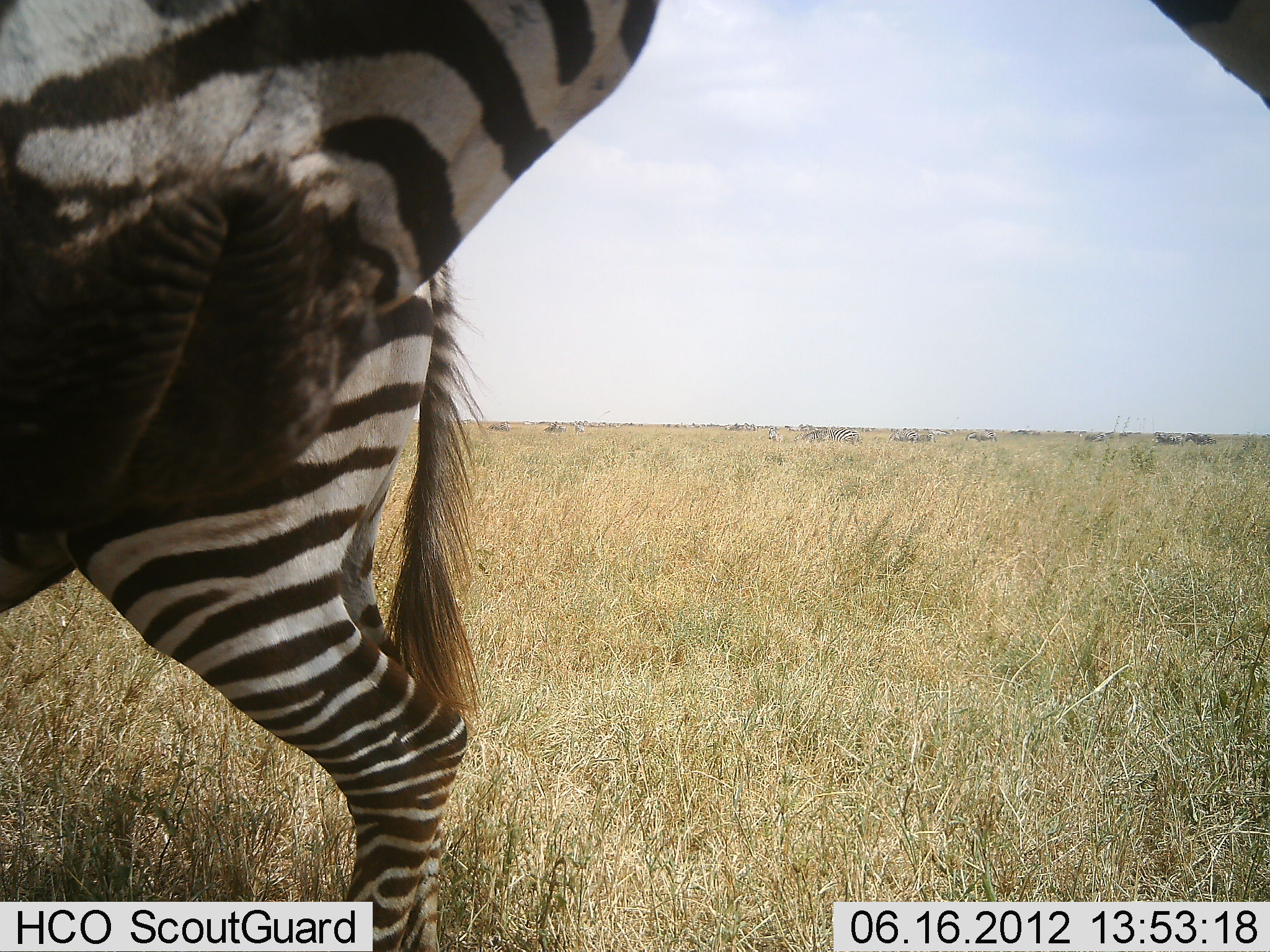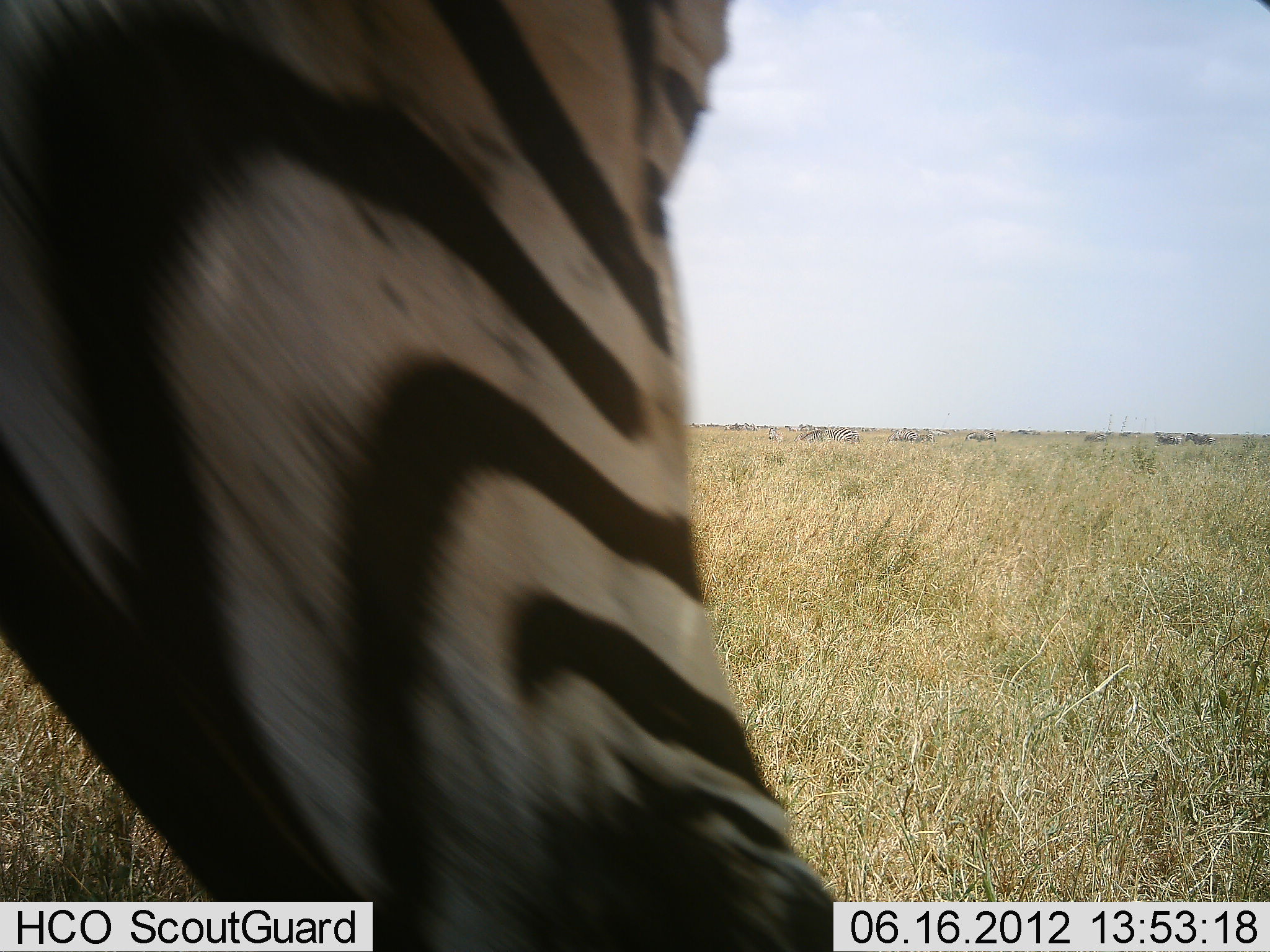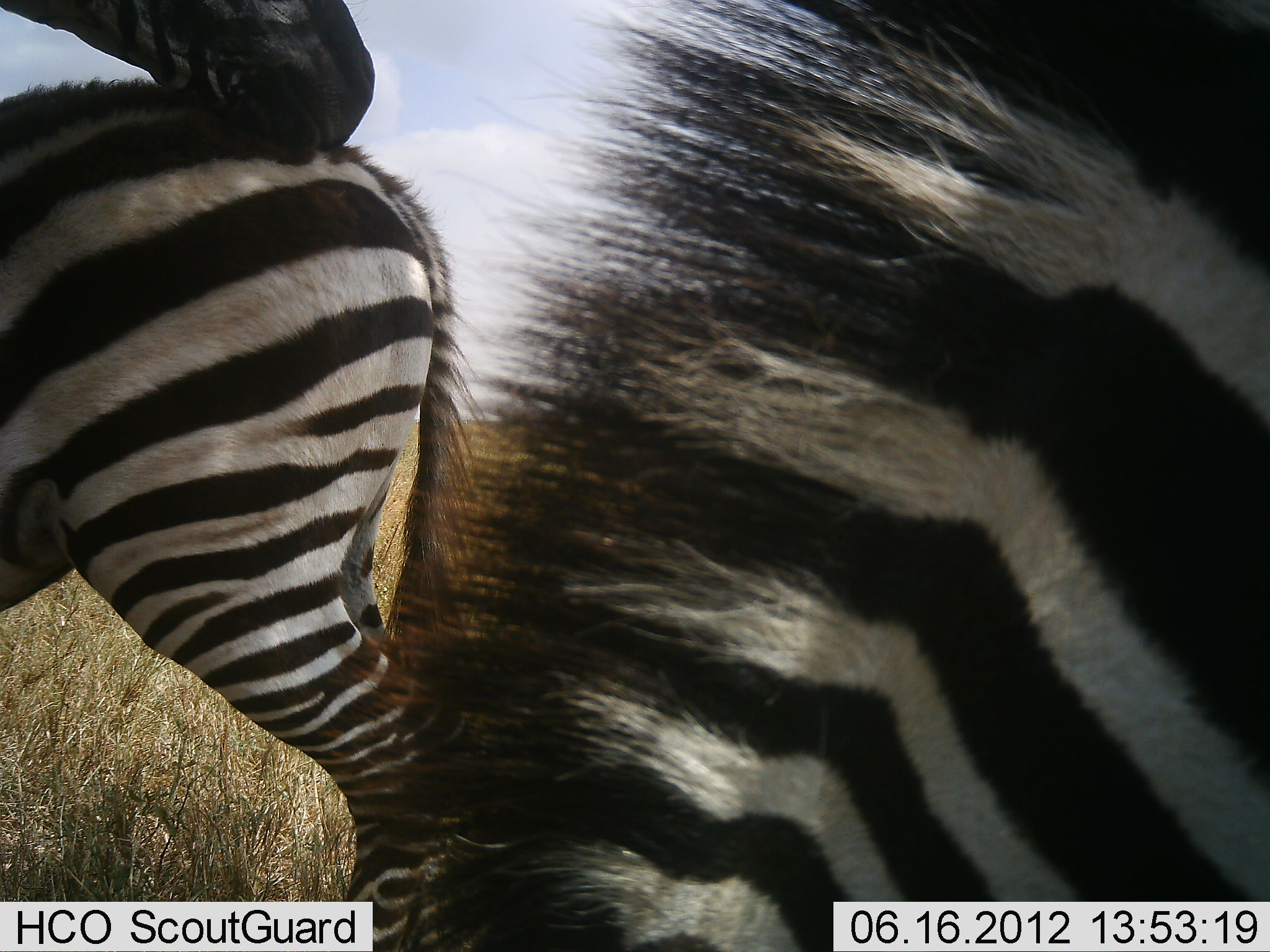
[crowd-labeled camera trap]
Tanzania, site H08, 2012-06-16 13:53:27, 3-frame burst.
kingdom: Animalia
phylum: Chordata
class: Mammalia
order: Perissodactyla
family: Equidae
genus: Equus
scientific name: Equus quagga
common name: plains zebra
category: zebra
Zebra (plains zebra) (Equus quagga), count 3. Behavior (volunteer vote fractions): standing 50%, resting 0%, moving 60%, interacting 10%. Young present (vote fraction): 0%. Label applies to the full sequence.